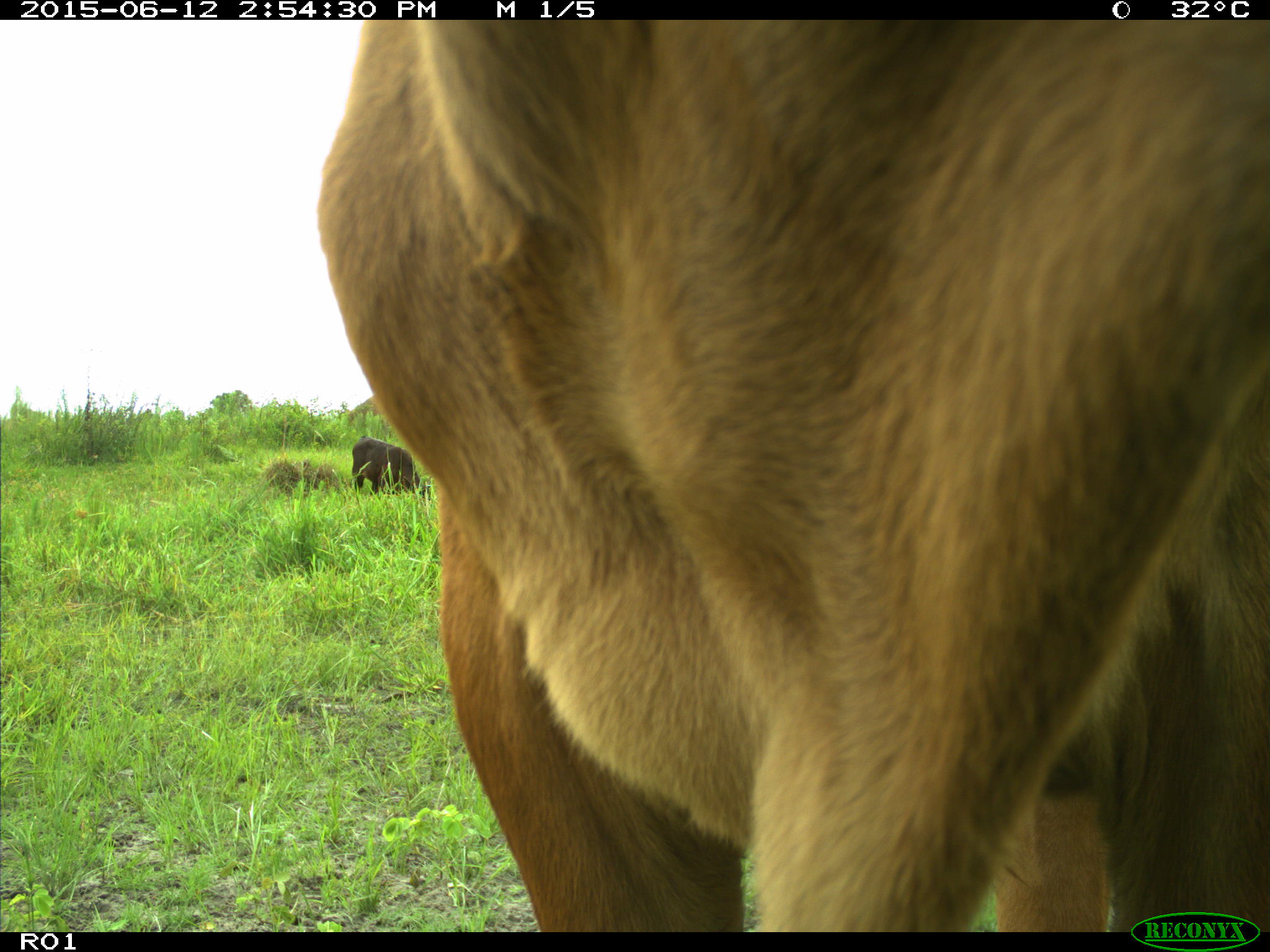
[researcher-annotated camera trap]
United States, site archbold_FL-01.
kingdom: Animalia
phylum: Chordata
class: Mammalia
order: Artiodactyla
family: Bovidae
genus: Bos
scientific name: Bos taurus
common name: domestic cow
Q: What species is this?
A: Bos taurus (domestic cow).